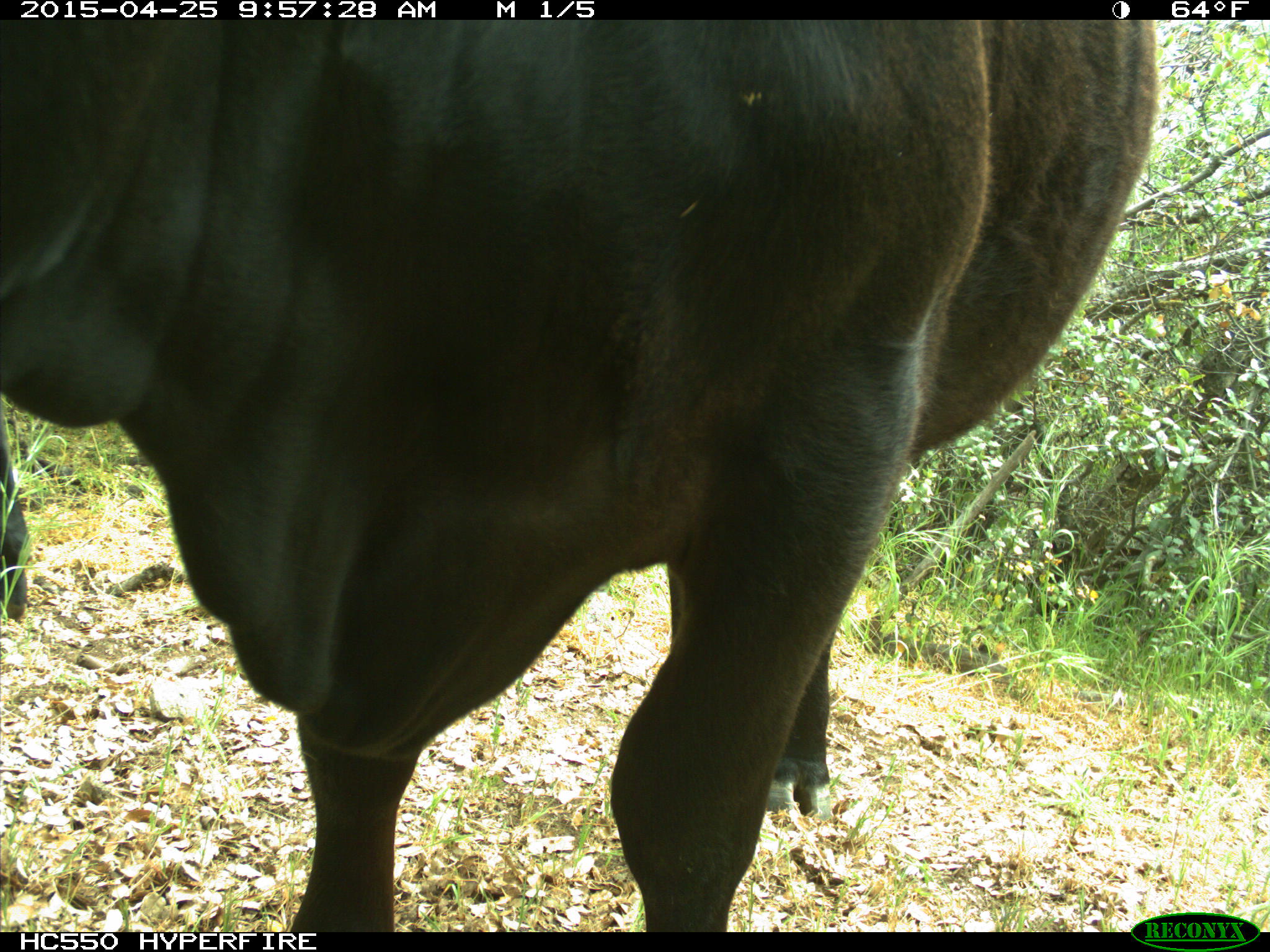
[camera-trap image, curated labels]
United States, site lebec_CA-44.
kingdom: Animalia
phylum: Chordata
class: Mammalia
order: Artiodactyla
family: Suidae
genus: Sus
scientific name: Sus scrofa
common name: wild boar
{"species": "Sus scrofa (wild boar)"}